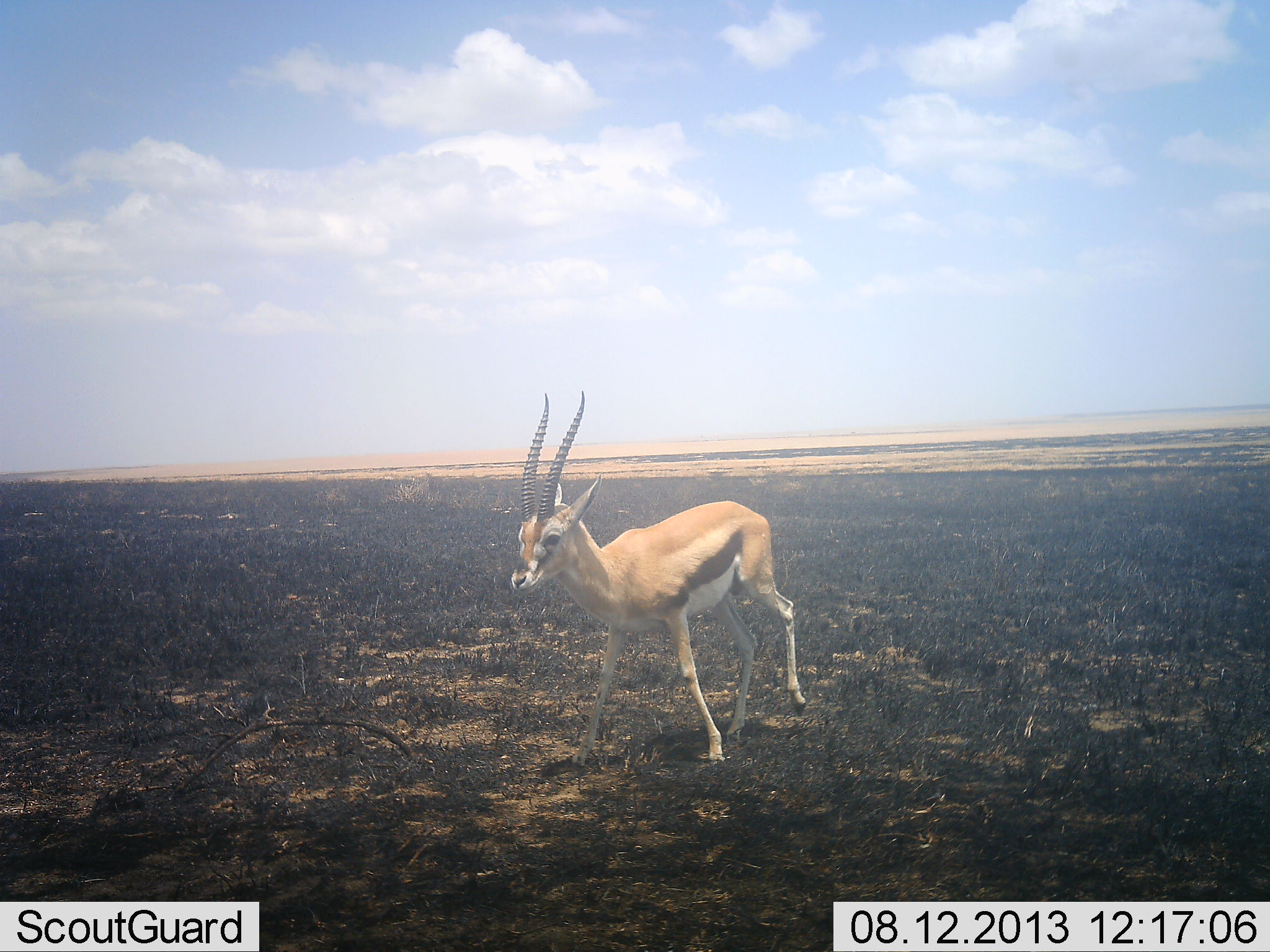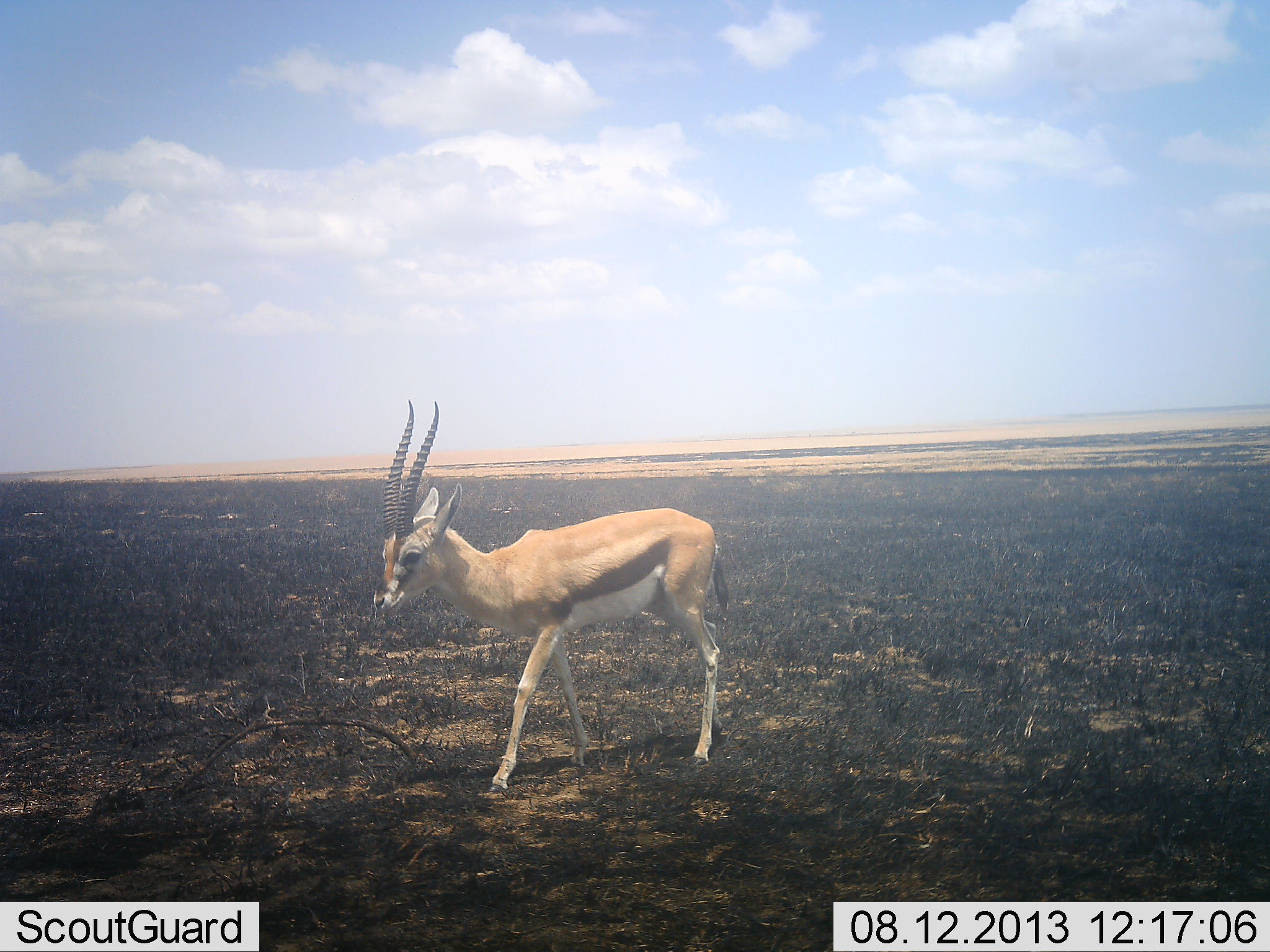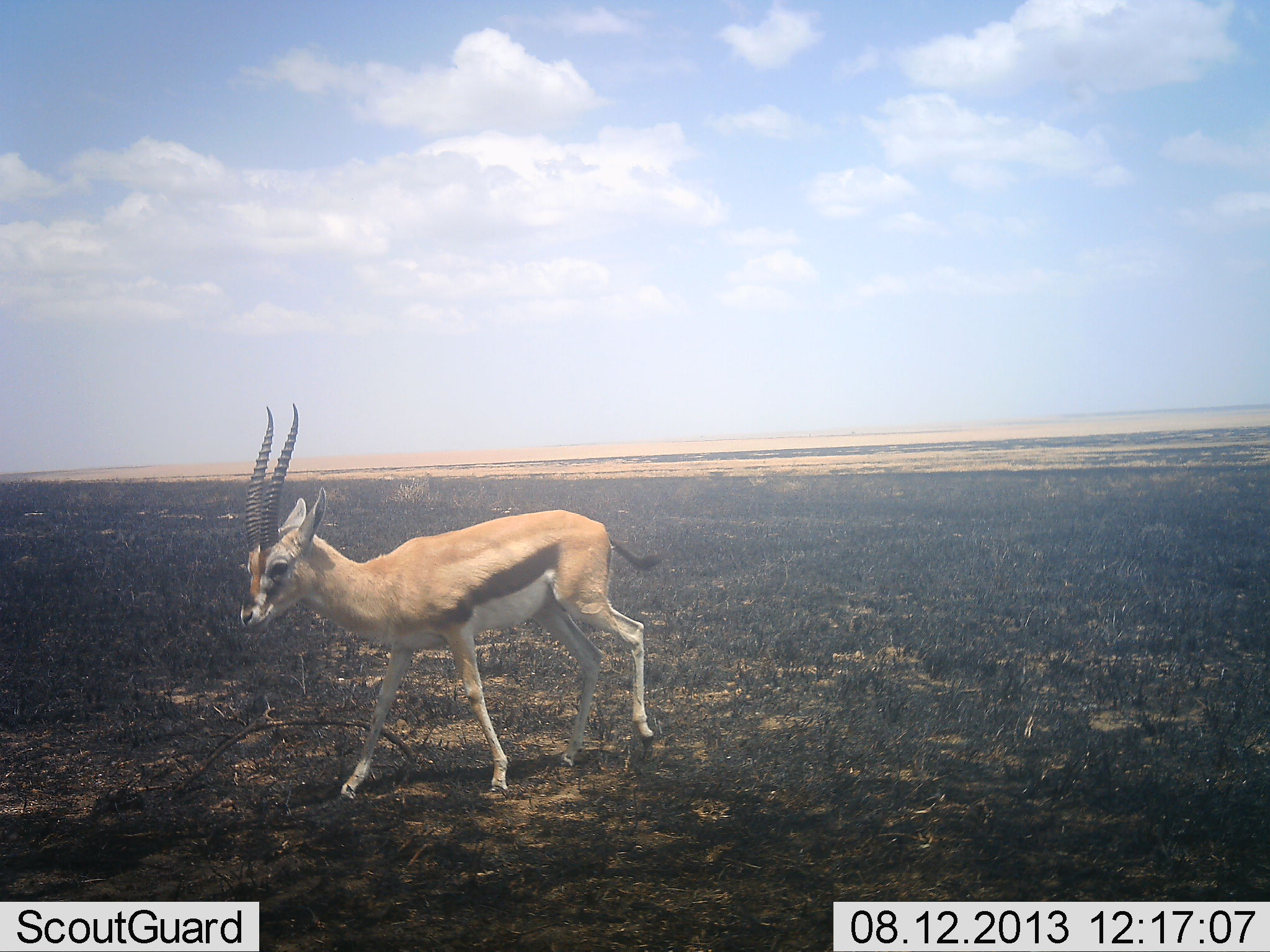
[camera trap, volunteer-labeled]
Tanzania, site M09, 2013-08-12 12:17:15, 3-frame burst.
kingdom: Animalia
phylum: Chordata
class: Mammalia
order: Artiodactyla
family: Bovidae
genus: Eudorcas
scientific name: Eudorcas thomsonii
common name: thomson's gazelle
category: gazellethomsons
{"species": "gazellethomsons (thomson's gazelle) (Eudorcas thomsonii)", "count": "1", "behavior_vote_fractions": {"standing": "10%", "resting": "0%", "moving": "95%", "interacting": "0%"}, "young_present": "0%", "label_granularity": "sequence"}